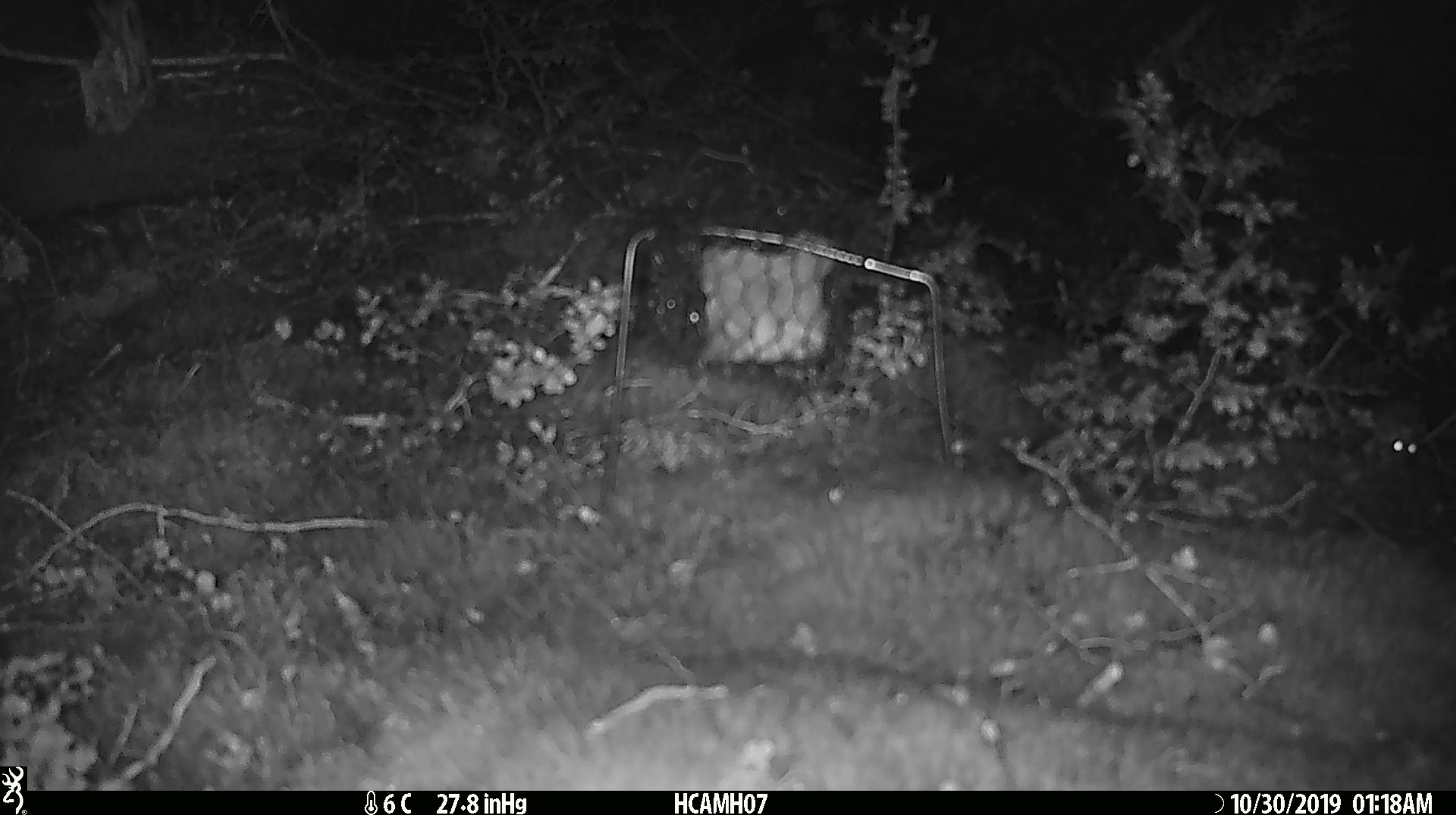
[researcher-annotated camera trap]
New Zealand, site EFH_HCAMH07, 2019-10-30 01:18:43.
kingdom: Animalia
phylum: Chordata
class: Mammalia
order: Rodentia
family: Muridae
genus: Mus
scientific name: Mus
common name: mouse